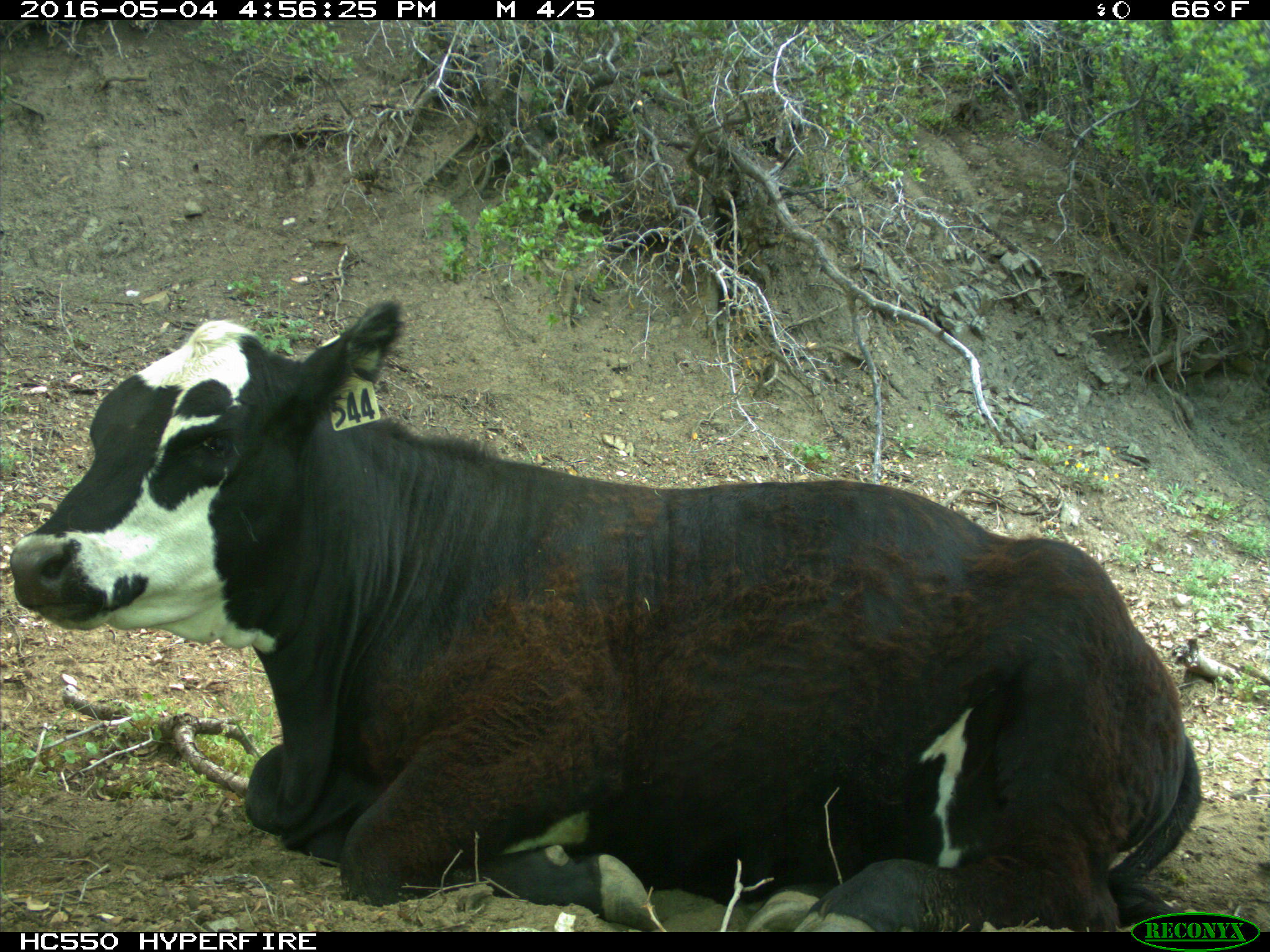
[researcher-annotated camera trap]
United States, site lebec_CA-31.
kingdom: Animalia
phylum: Chordata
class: Mammalia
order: Artiodactyla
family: Bovidae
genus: Bos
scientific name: Bos taurus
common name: domestic cow